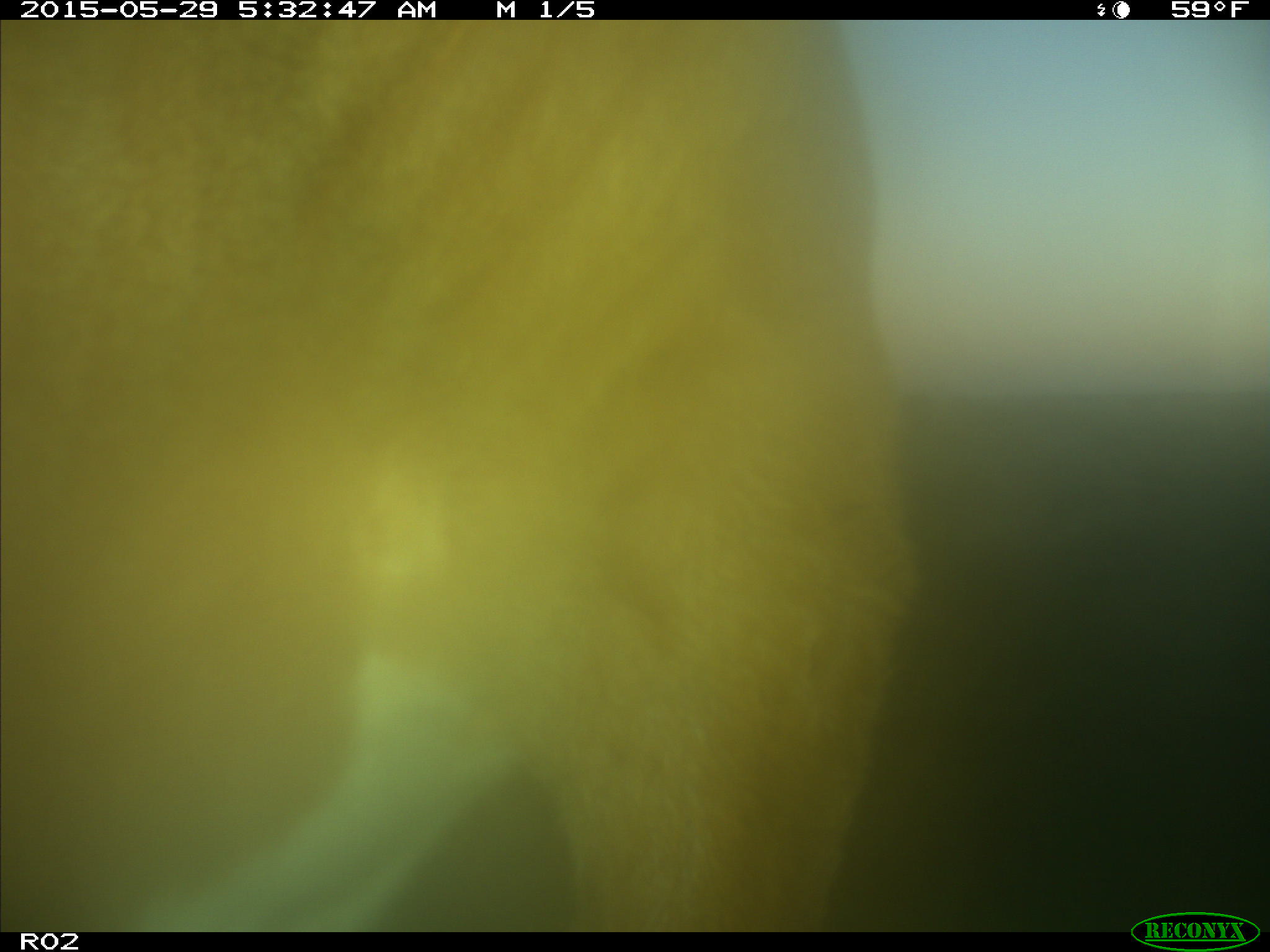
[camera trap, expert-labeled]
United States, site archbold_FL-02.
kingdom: Animalia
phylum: Chordata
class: Mammalia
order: Artiodactyla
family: Bovidae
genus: Bos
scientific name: Bos taurus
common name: domestic cow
Bos taurus (domestic cow).